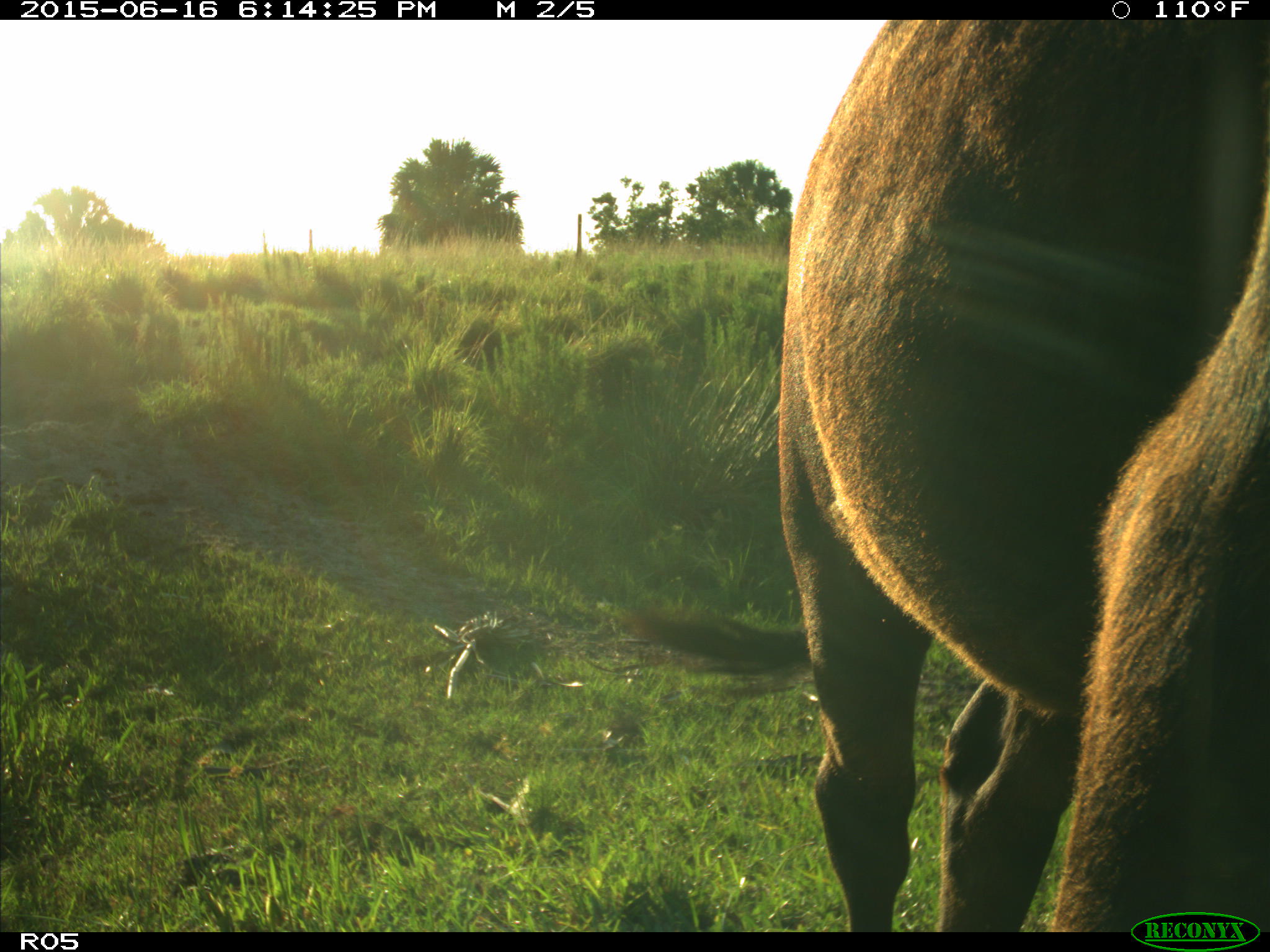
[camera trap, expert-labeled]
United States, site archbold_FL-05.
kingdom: Animalia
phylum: Chordata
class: Mammalia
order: Artiodactyla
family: Bovidae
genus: Bos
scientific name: Bos taurus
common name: domestic cow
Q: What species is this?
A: Bos taurus (domestic cow).